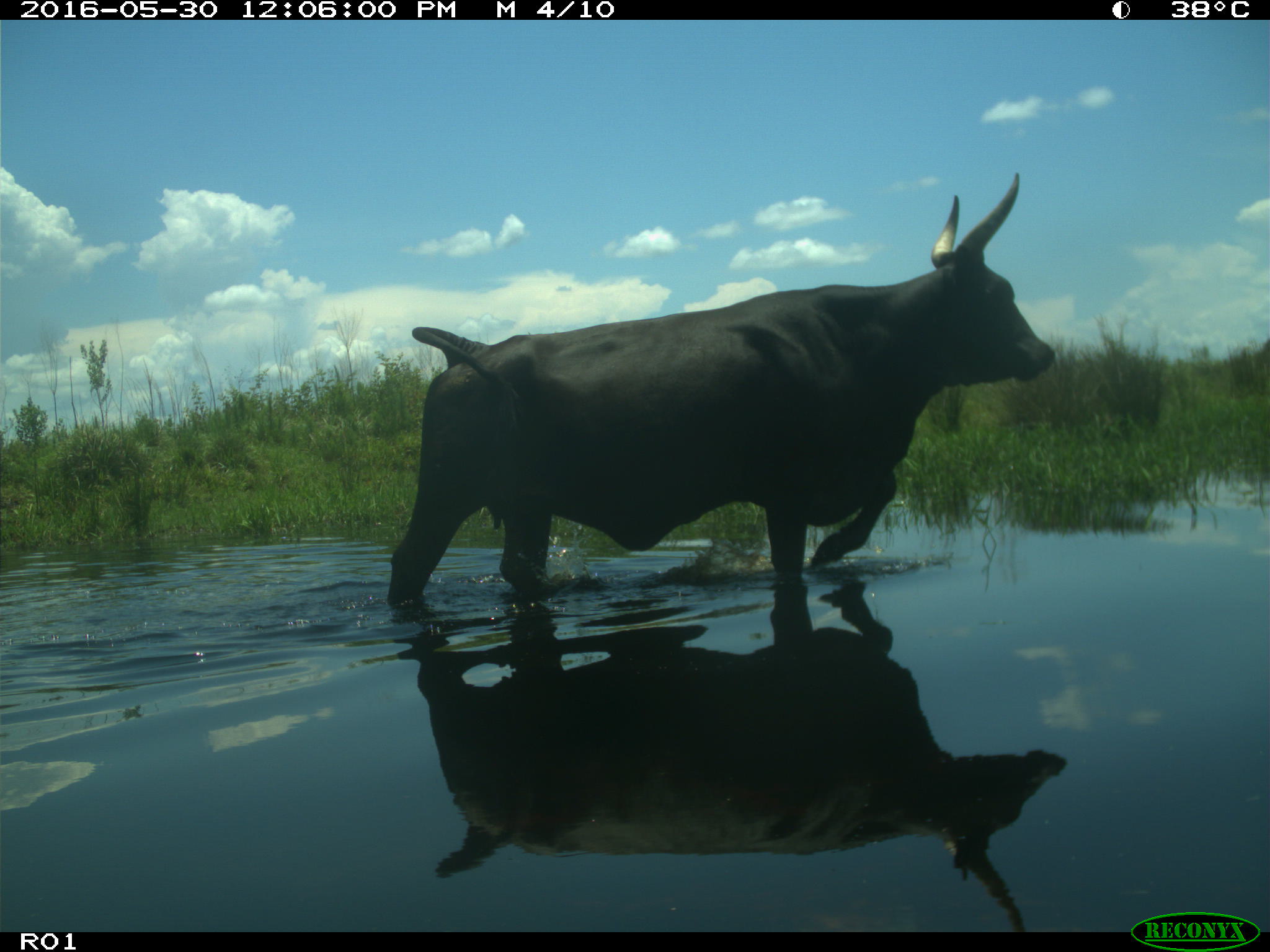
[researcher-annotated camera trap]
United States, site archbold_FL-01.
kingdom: Animalia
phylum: Chordata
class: Mammalia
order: Artiodactyla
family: Bovidae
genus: Bos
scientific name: Bos taurus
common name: domestic cow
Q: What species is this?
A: Bos taurus (domestic cow).